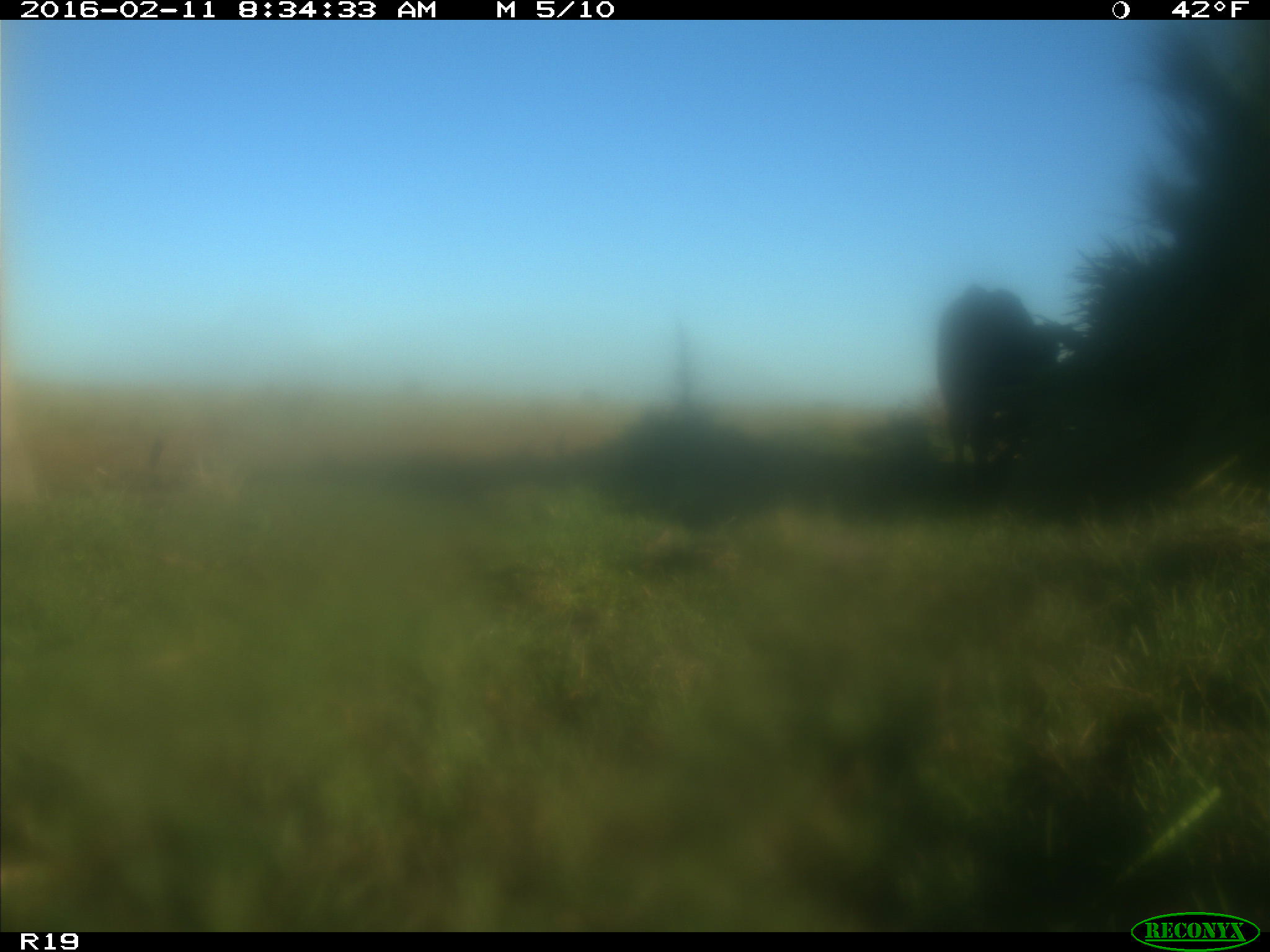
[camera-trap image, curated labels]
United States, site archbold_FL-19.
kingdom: Animalia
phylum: Chordata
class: Mammalia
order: Artiodactyla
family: Bovidae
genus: Bos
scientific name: Bos taurus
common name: domestic cow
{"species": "Bos taurus (domestic cow)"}